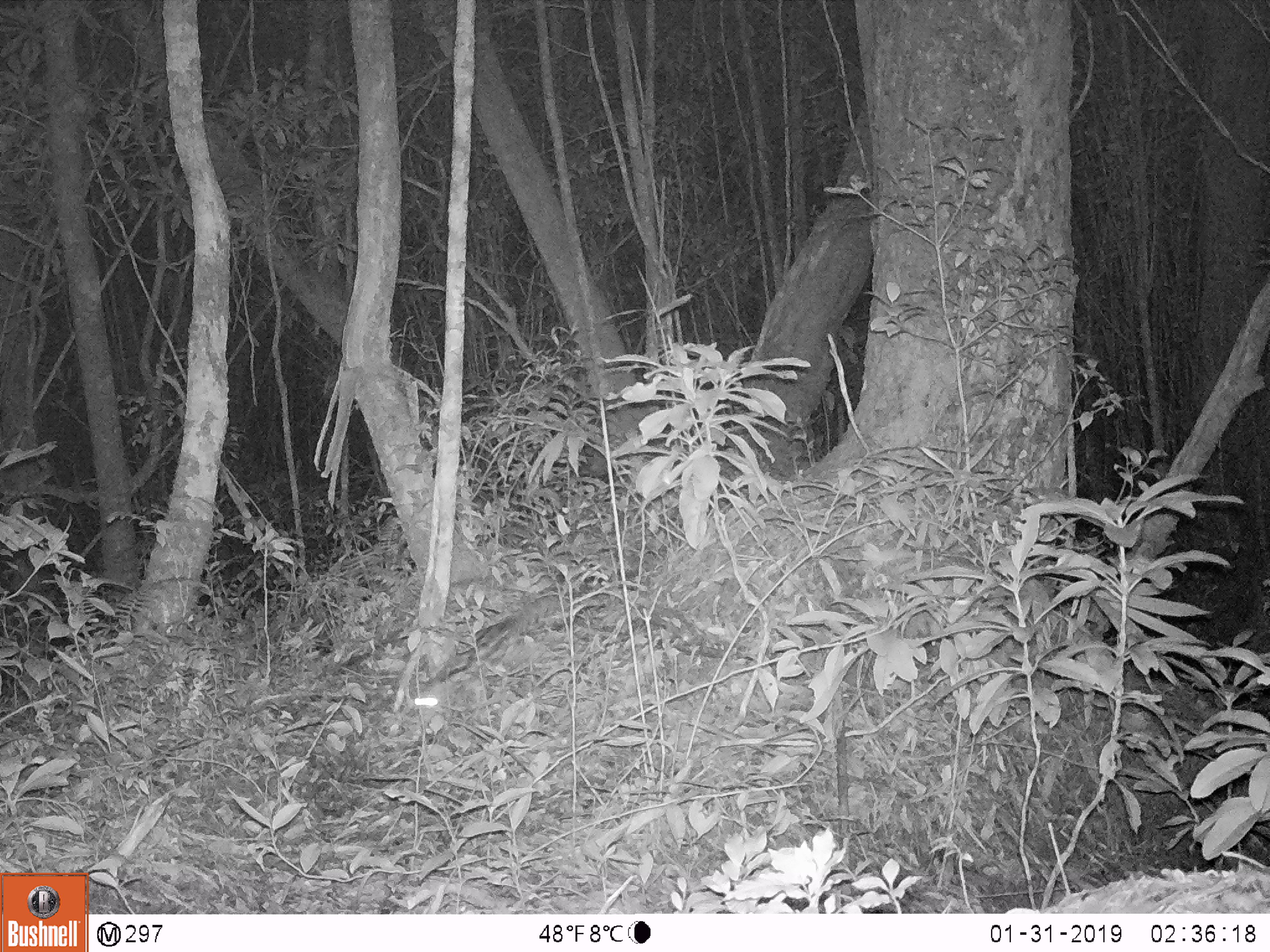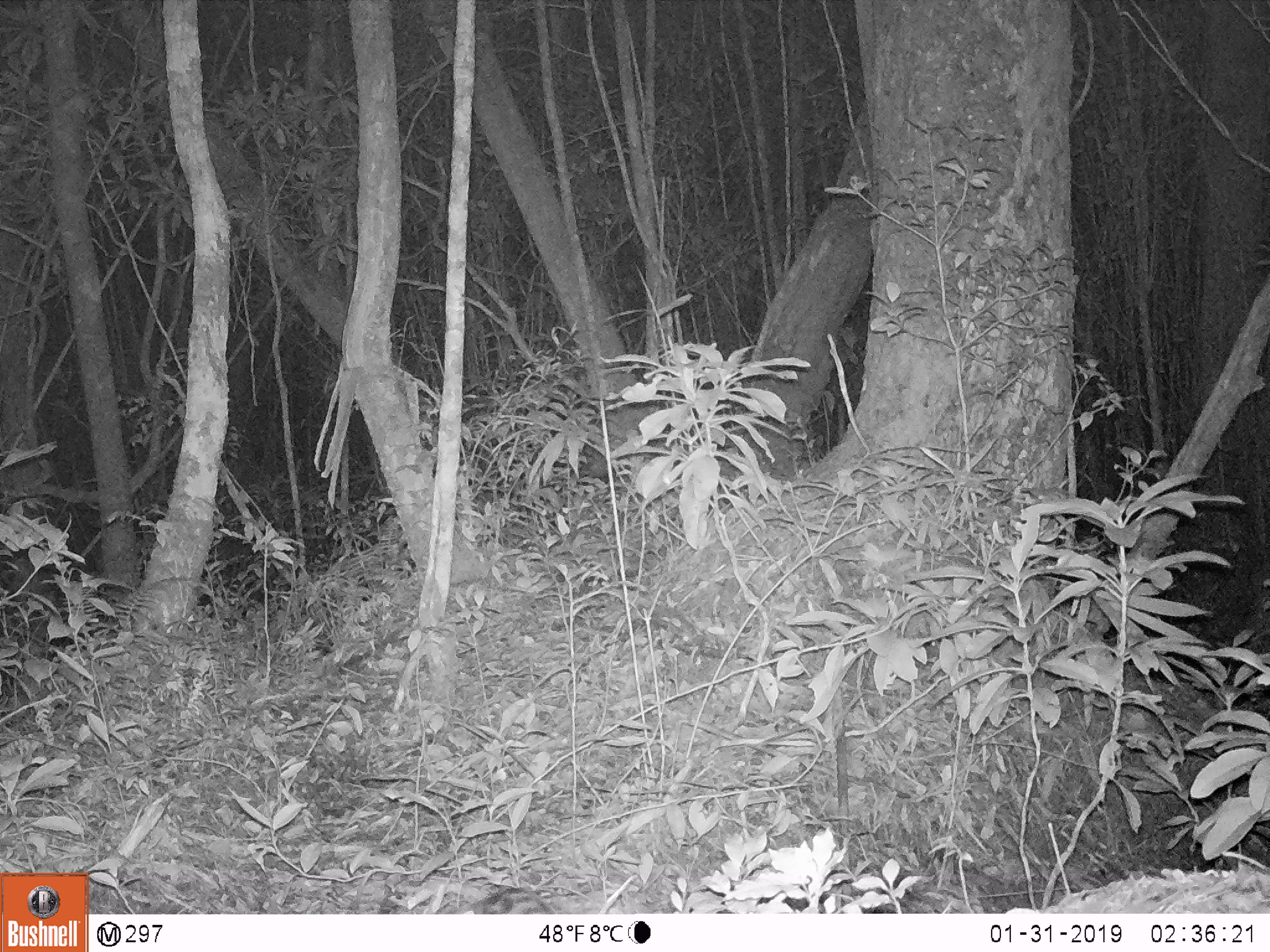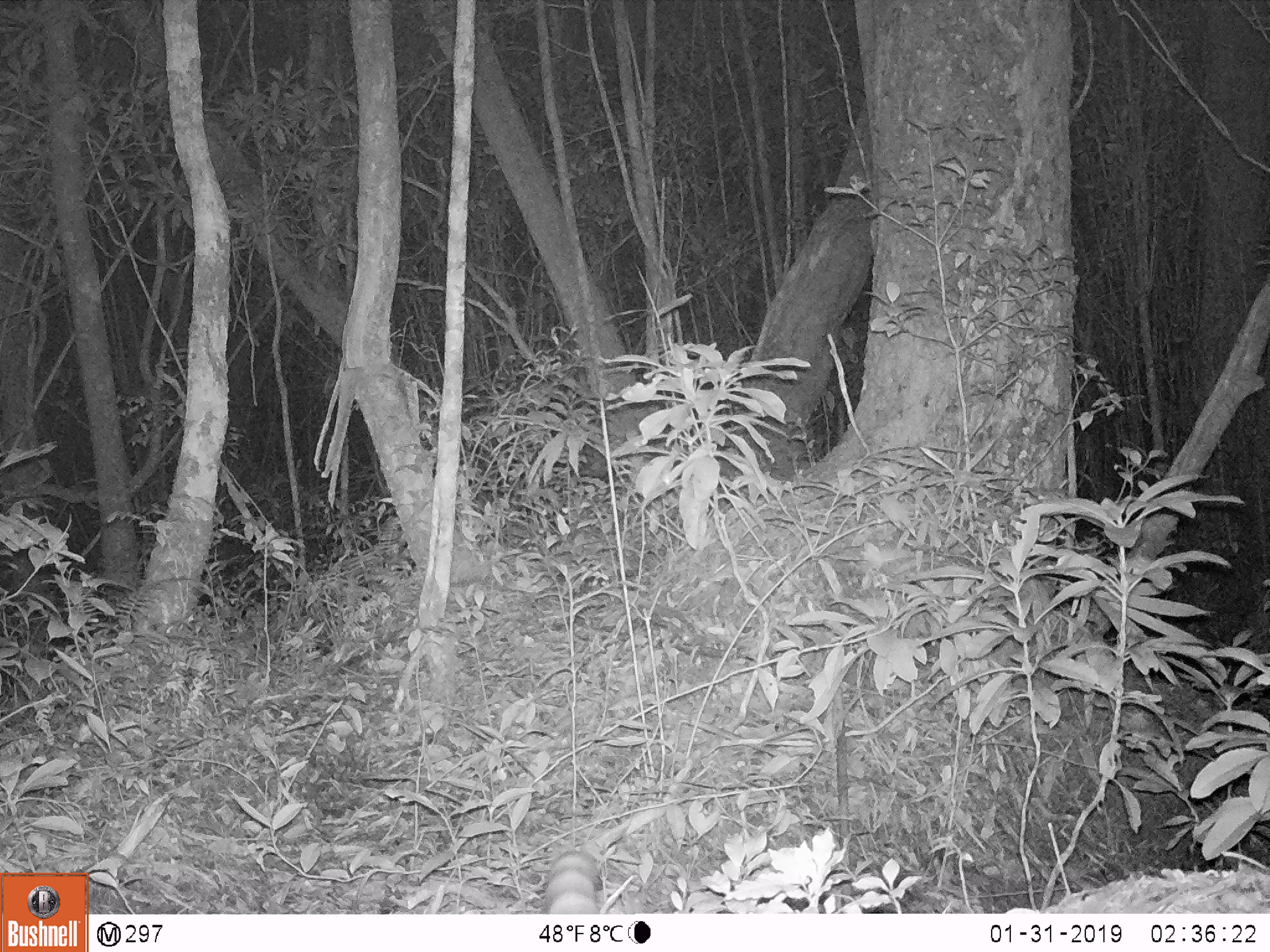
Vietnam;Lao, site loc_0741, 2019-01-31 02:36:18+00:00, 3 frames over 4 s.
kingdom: Animalia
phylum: Chordata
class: Mammalia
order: Carnivora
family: Prionodontidae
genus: Prionodon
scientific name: Prionodon pardicolor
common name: spotted linsang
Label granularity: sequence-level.